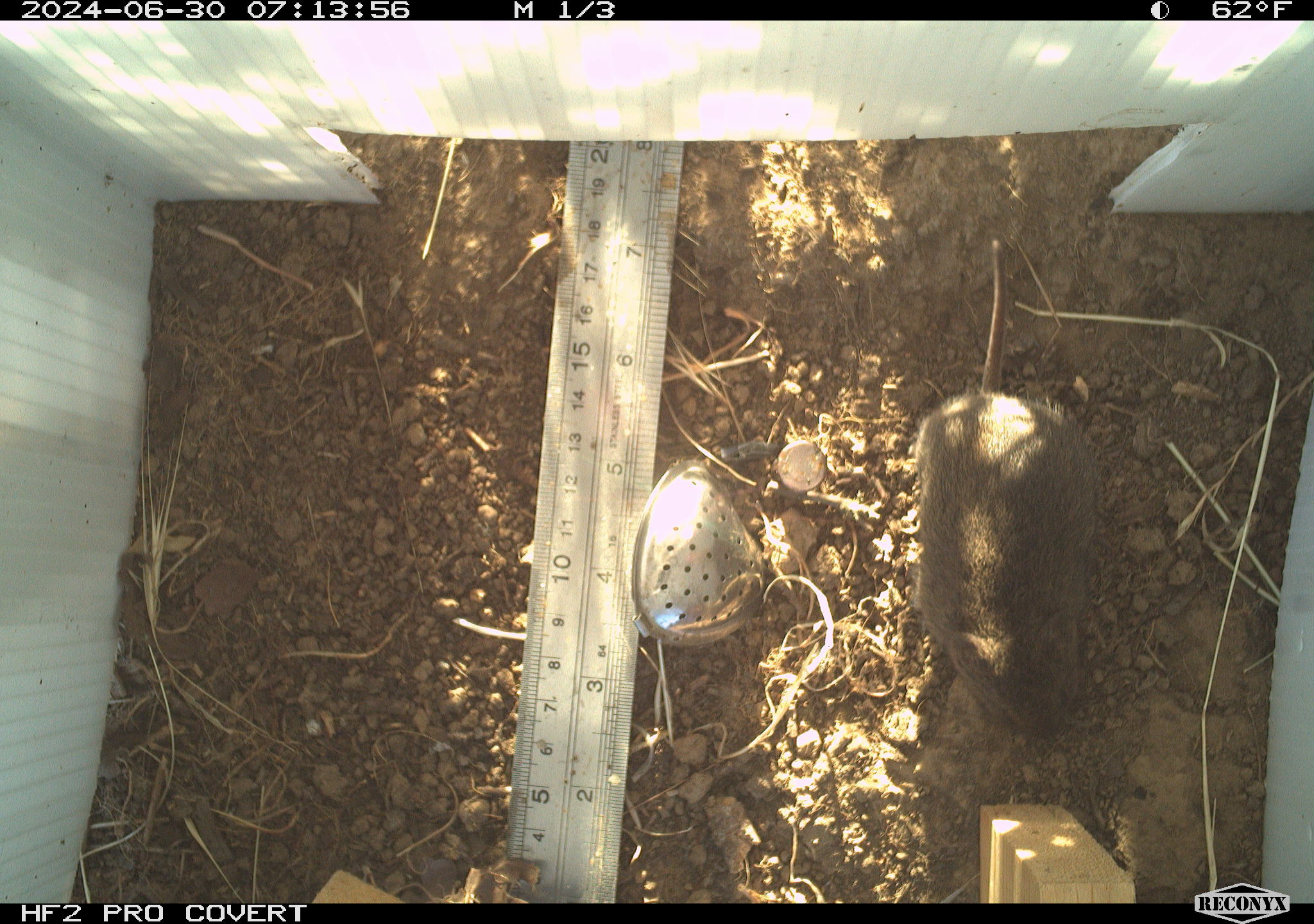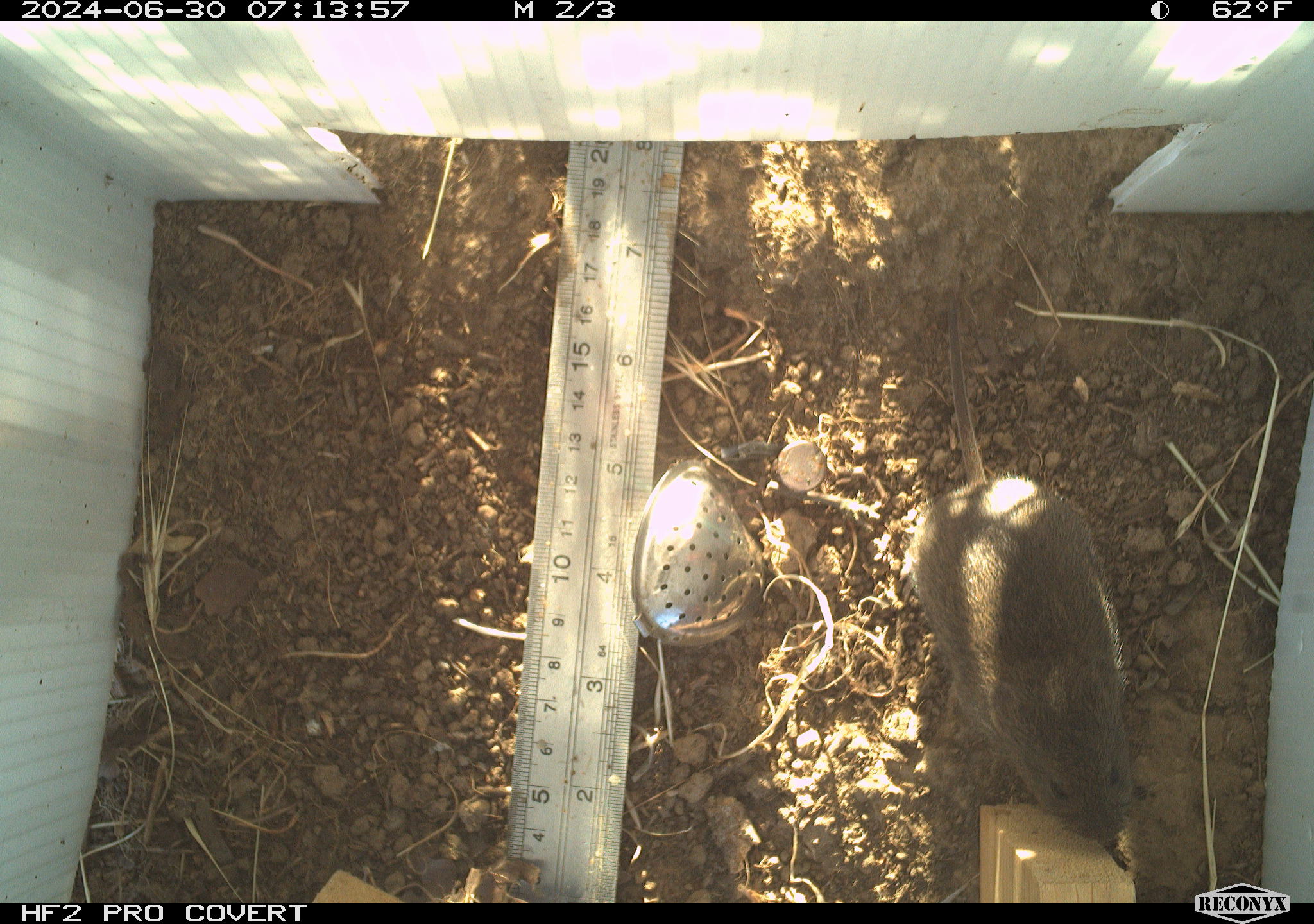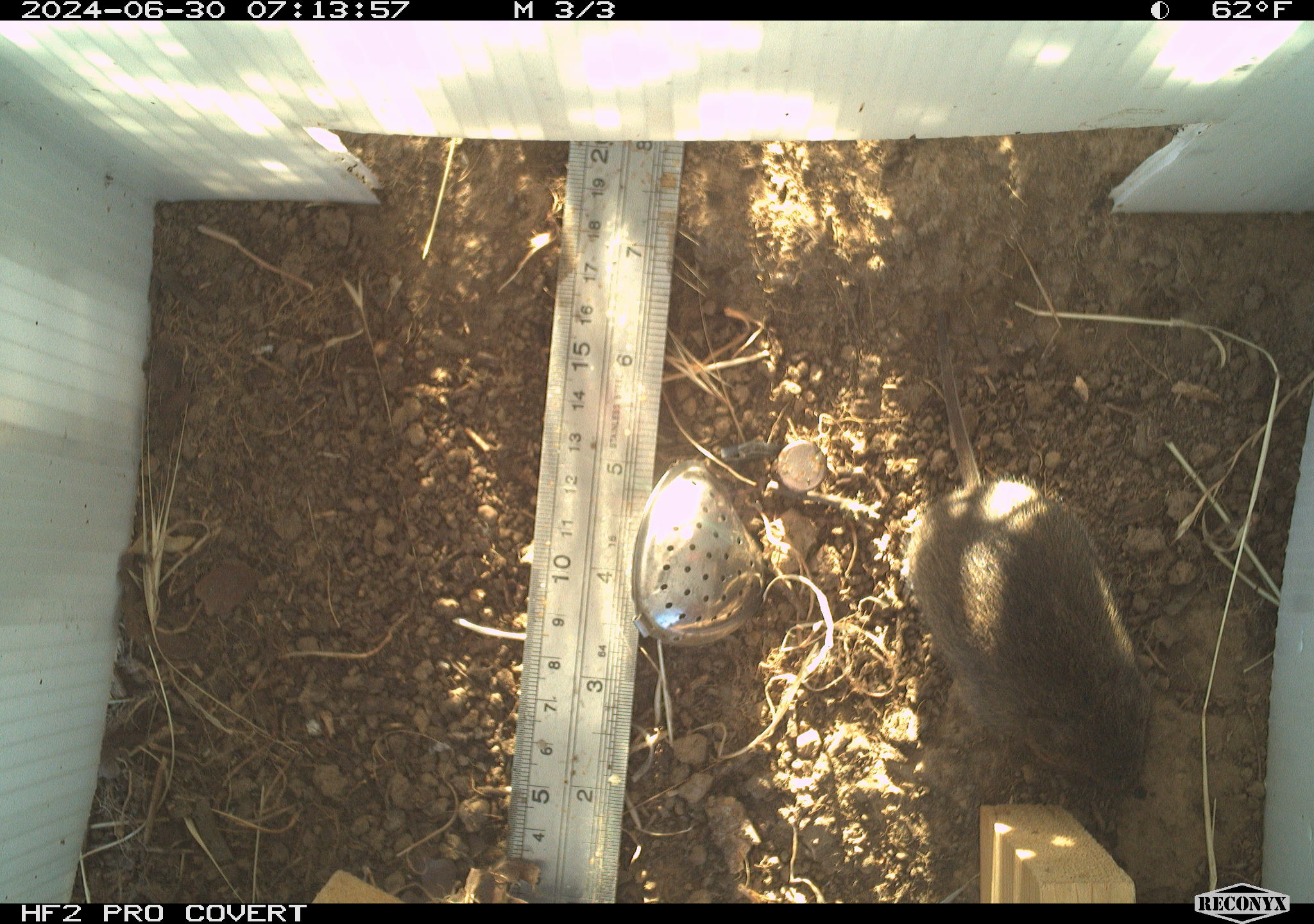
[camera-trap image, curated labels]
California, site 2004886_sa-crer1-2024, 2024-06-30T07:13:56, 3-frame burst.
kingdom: Animalia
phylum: Chordata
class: Mammalia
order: Rodentia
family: Cricetidae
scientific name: Arvicolinae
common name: voles, lemmings, and muskrats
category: arvicolinae subfamily